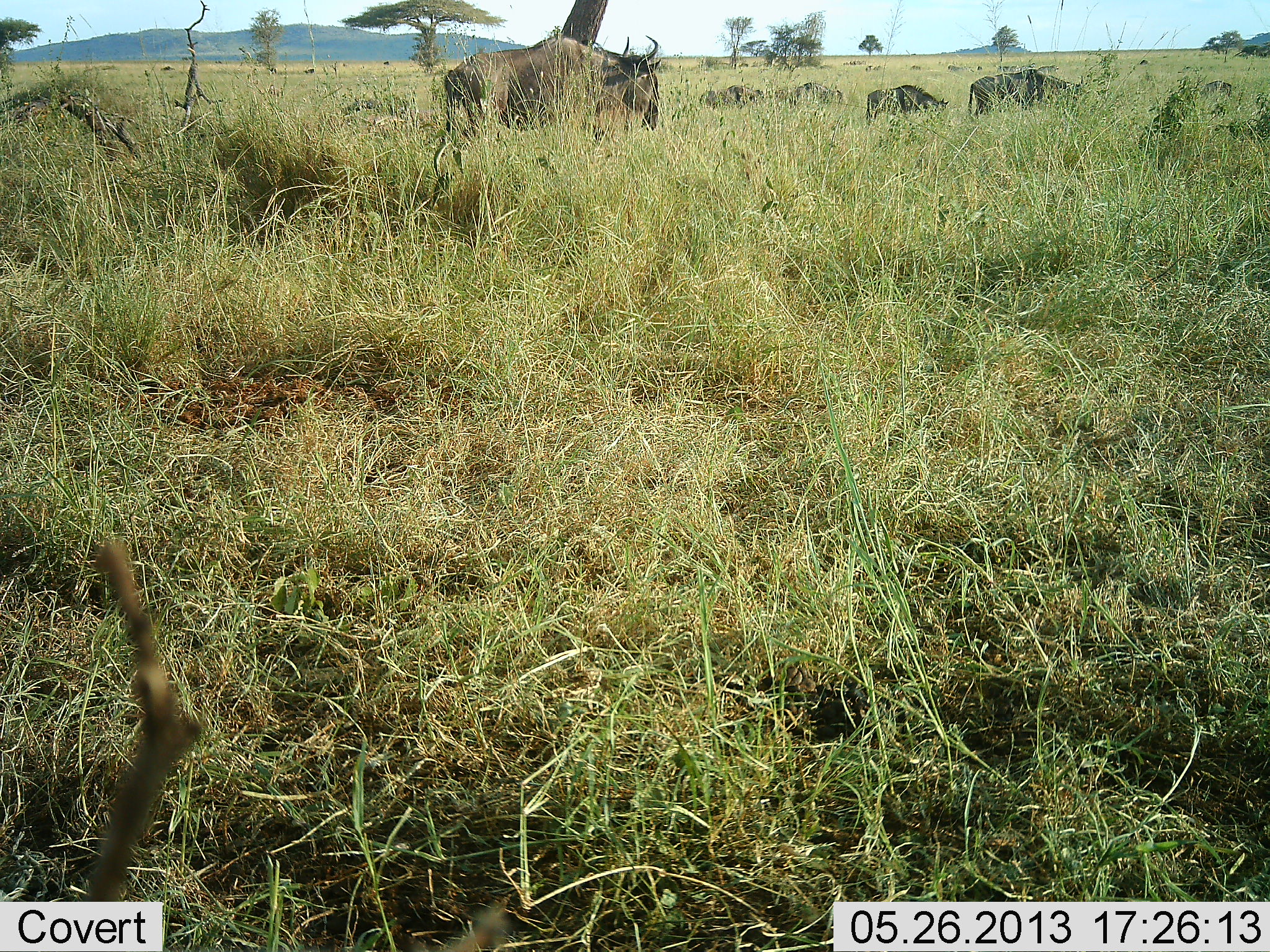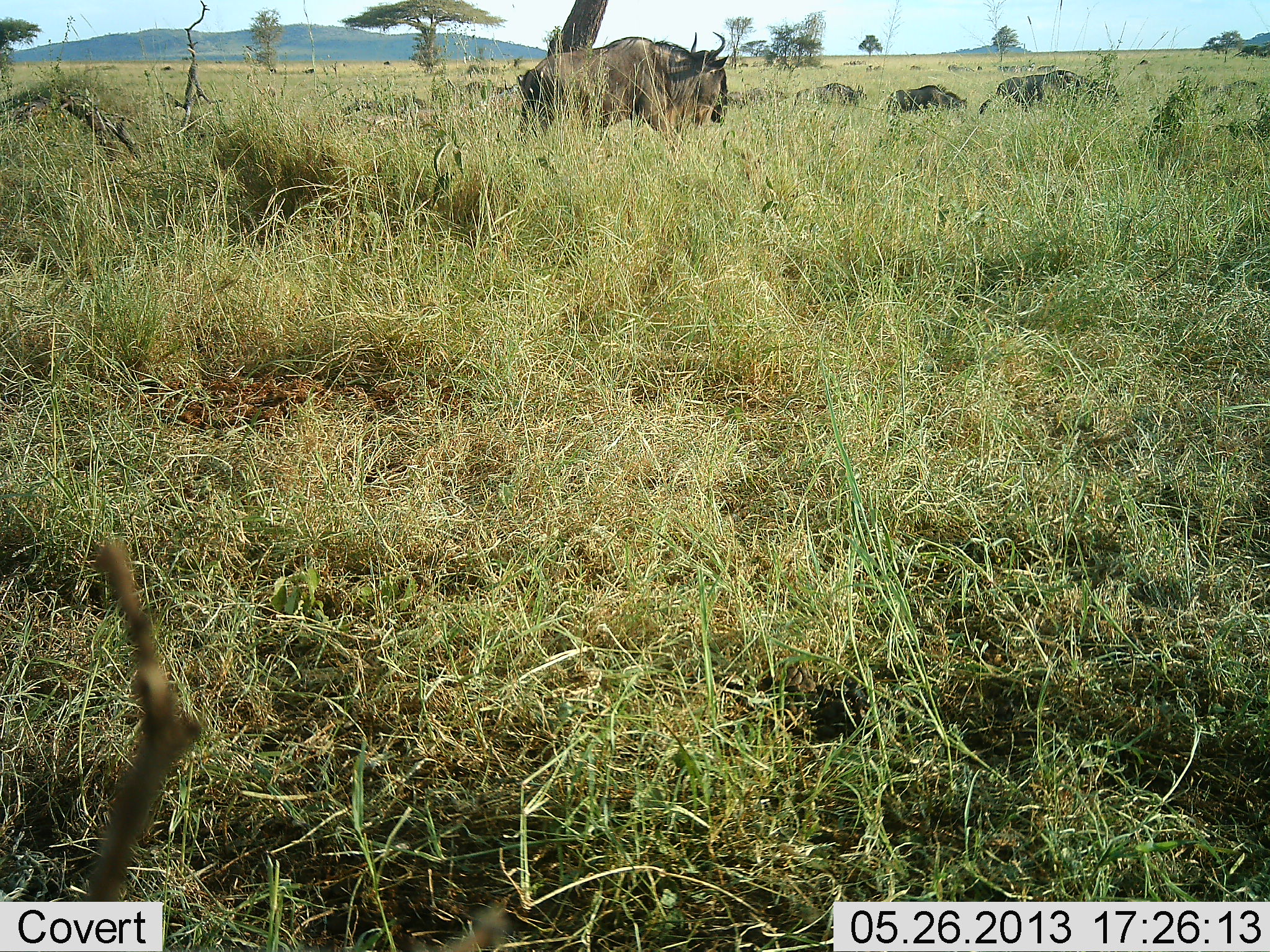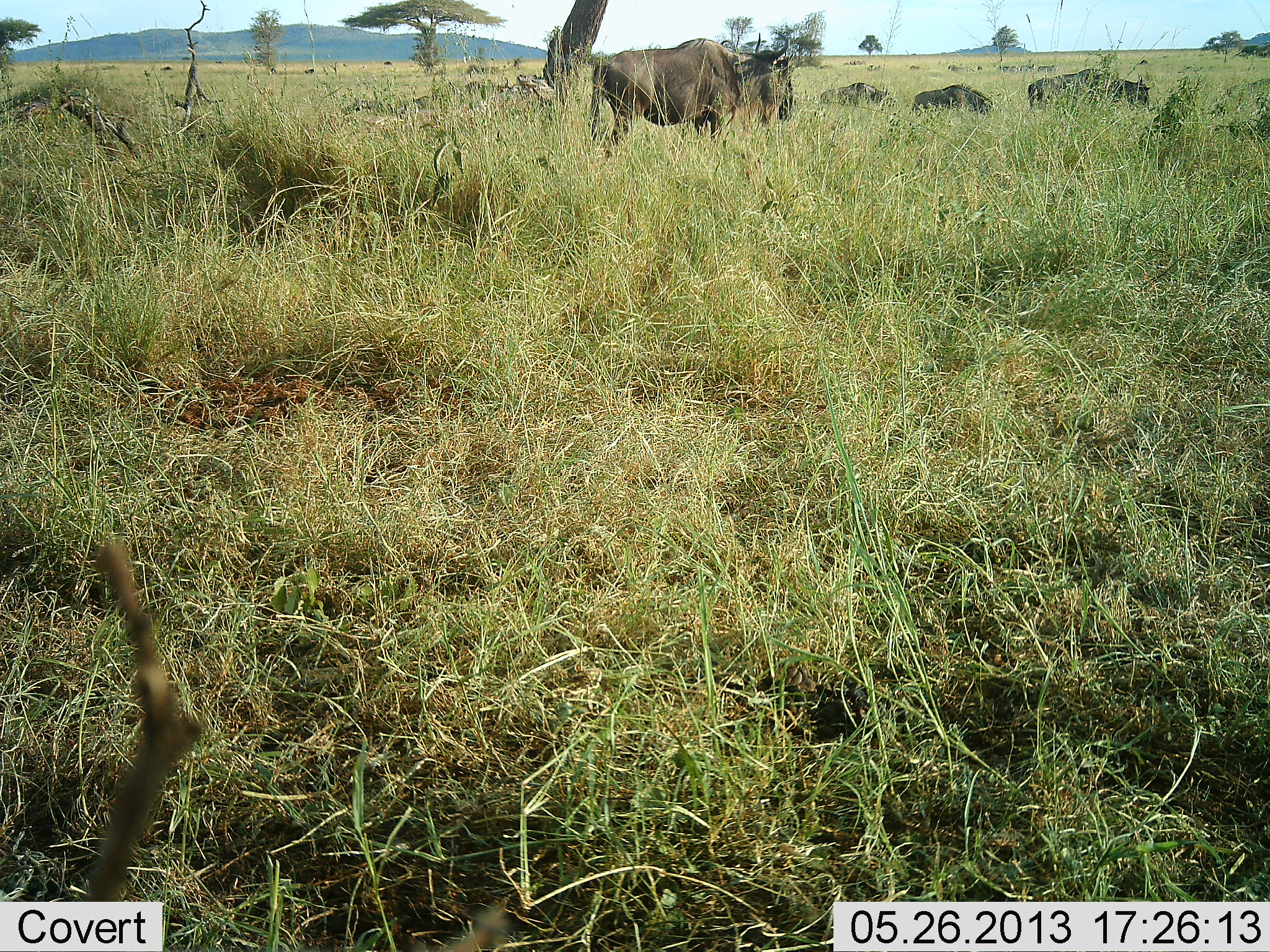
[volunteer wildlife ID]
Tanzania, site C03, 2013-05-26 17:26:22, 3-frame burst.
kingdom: Animalia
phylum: Chordata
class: Mammalia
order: Artiodactyla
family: Bovidae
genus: Connochaetes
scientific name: Connochaetes taurinus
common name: blue wildebeest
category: wildebeest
Wildebeest (blue wildebeest) (Connochaetes taurinus), count 10. Behavior (volunteer vote fractions): standing 0%, resting 0%, moving 100%, interacting 0%. Young present (vote fraction): 0%. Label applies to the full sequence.